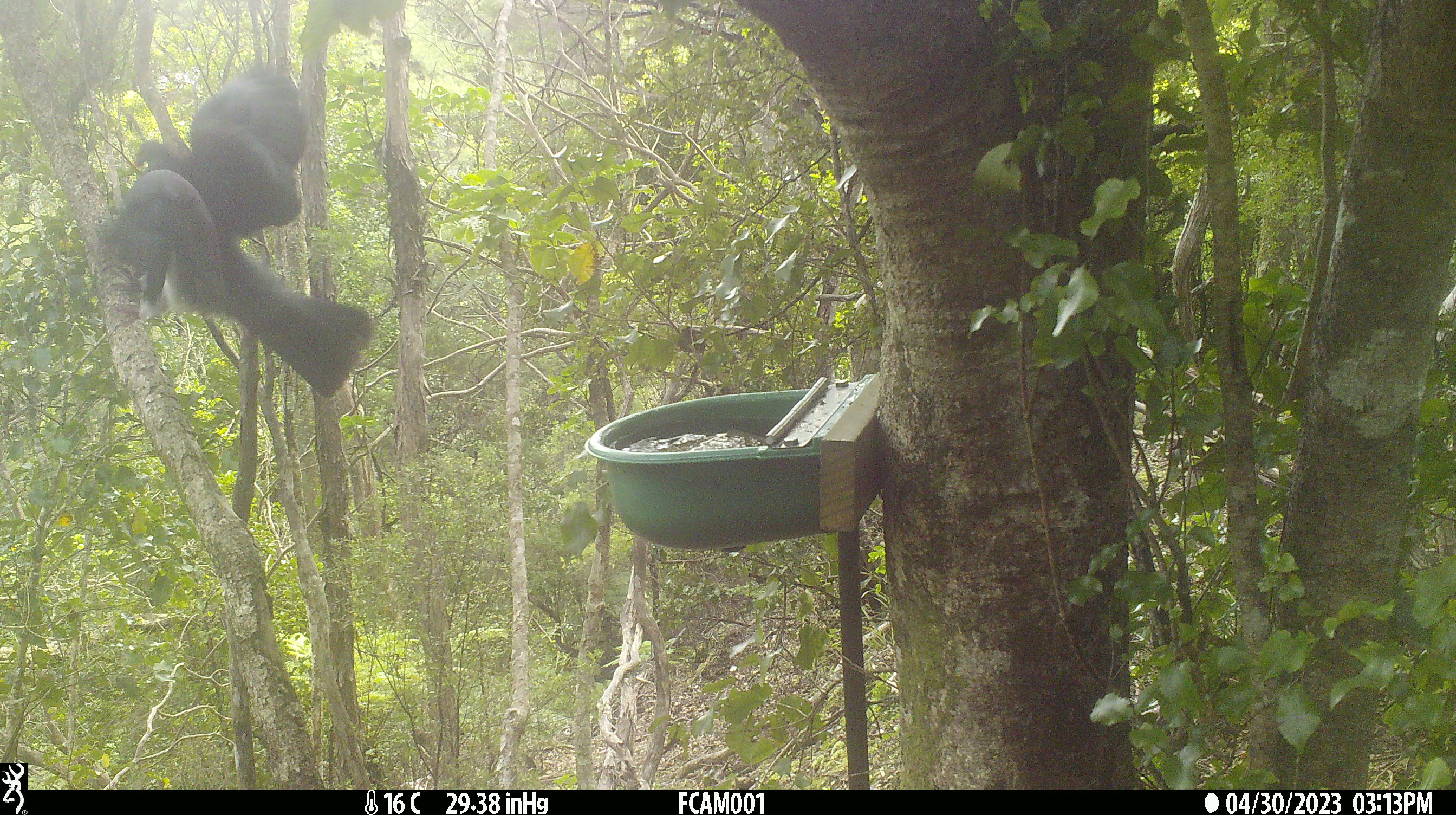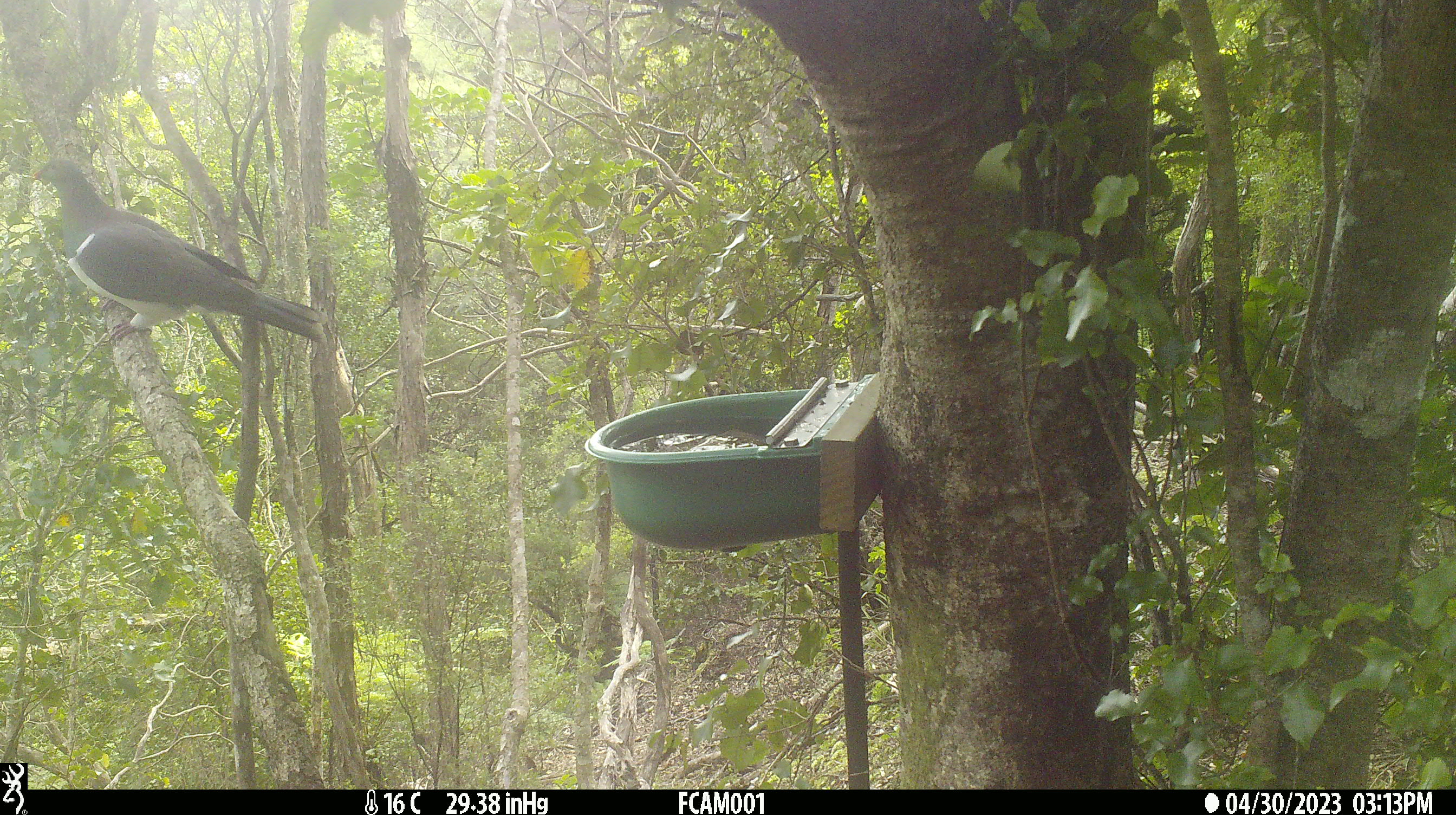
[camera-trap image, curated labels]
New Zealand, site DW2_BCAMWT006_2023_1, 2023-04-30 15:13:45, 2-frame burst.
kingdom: Animalia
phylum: Chordata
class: Aves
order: Columbiformes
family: Columbidae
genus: Hemiphaga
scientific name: Hemiphaga novaeseelandiae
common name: new zealand pigeon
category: kereru